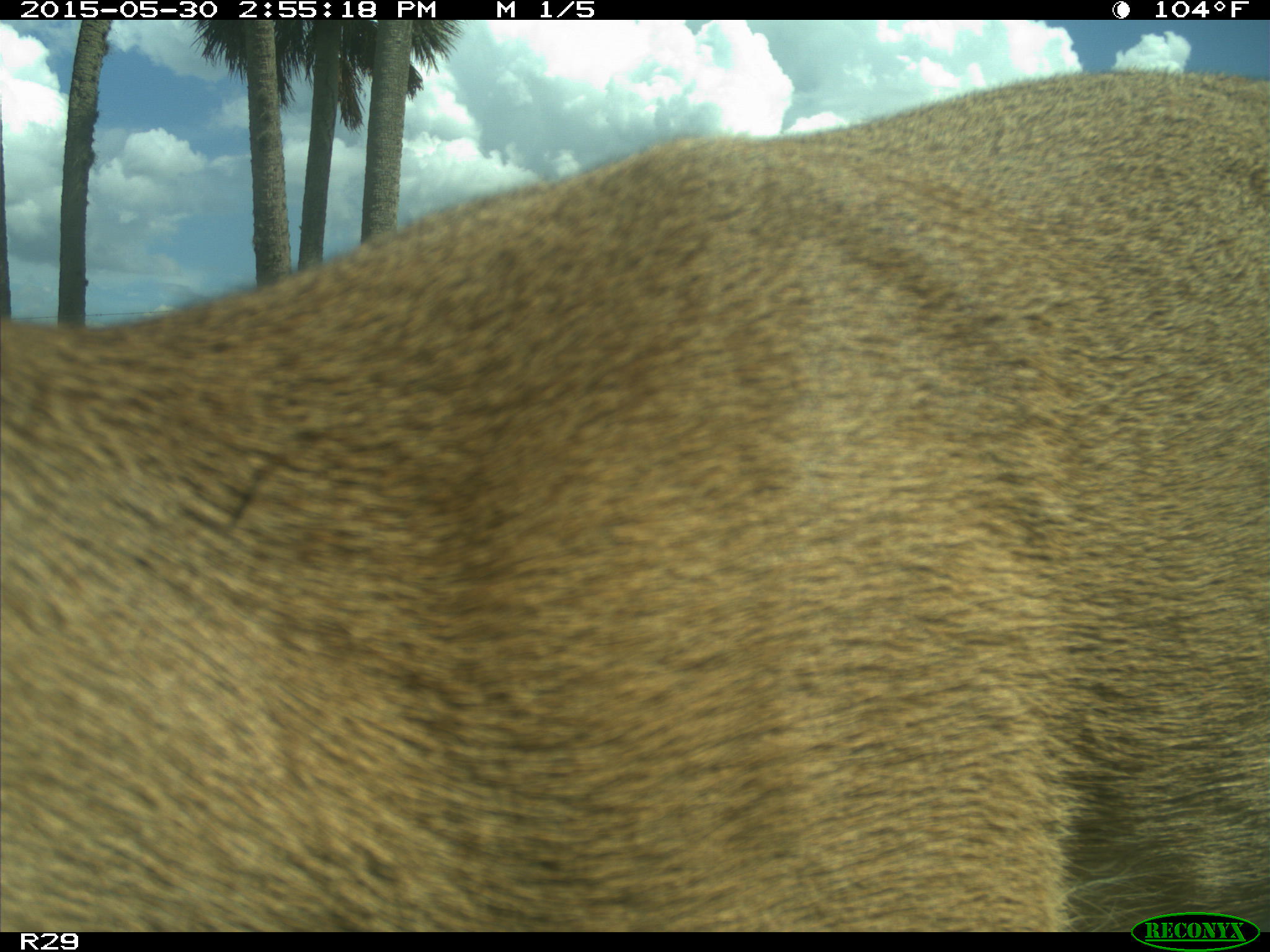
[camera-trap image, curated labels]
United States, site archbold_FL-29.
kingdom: Animalia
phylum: Chordata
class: Mammalia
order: Artiodactyla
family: Cervidae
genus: Odocoileus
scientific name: Odocoileus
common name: deer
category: unidentified deer